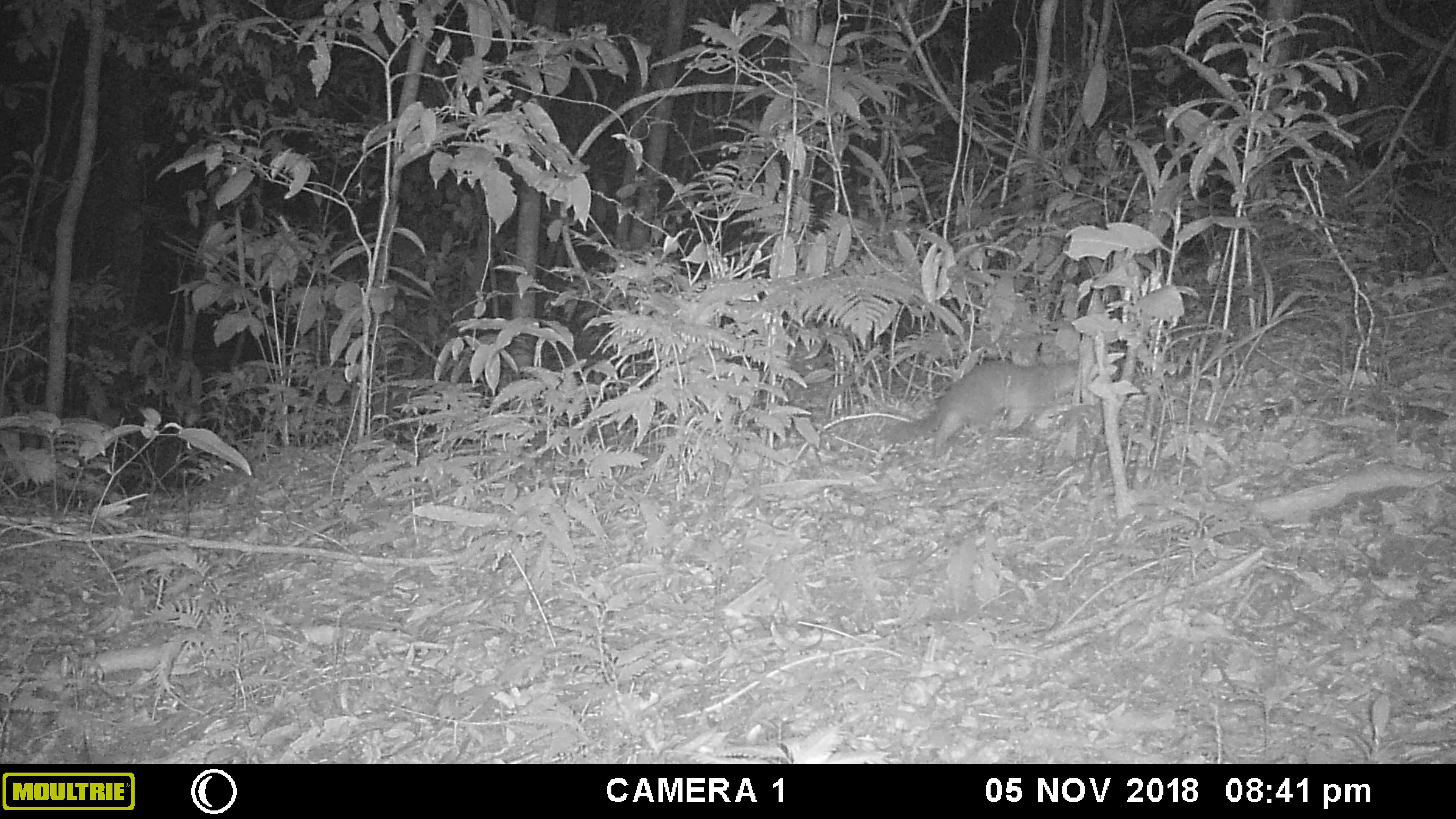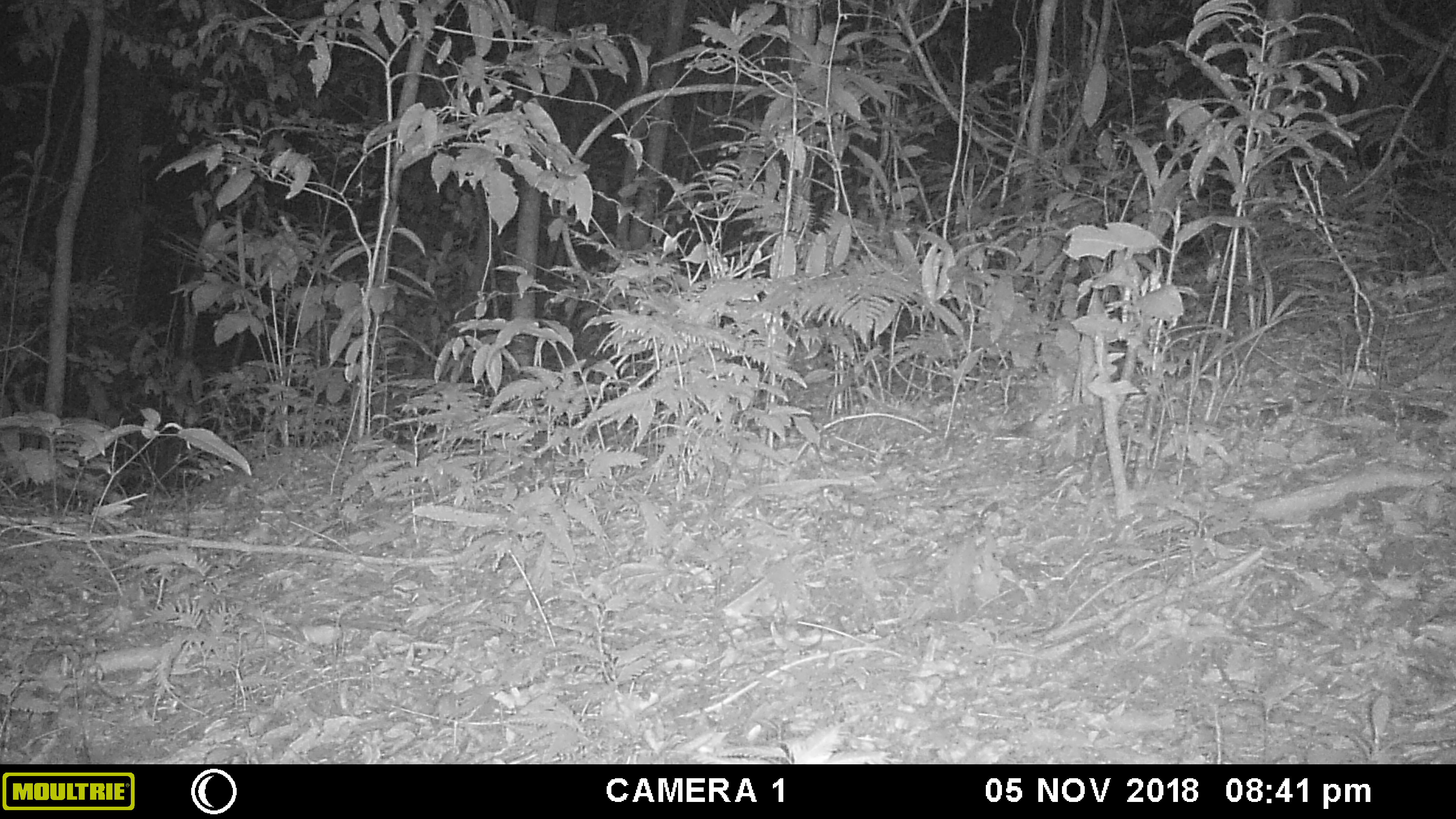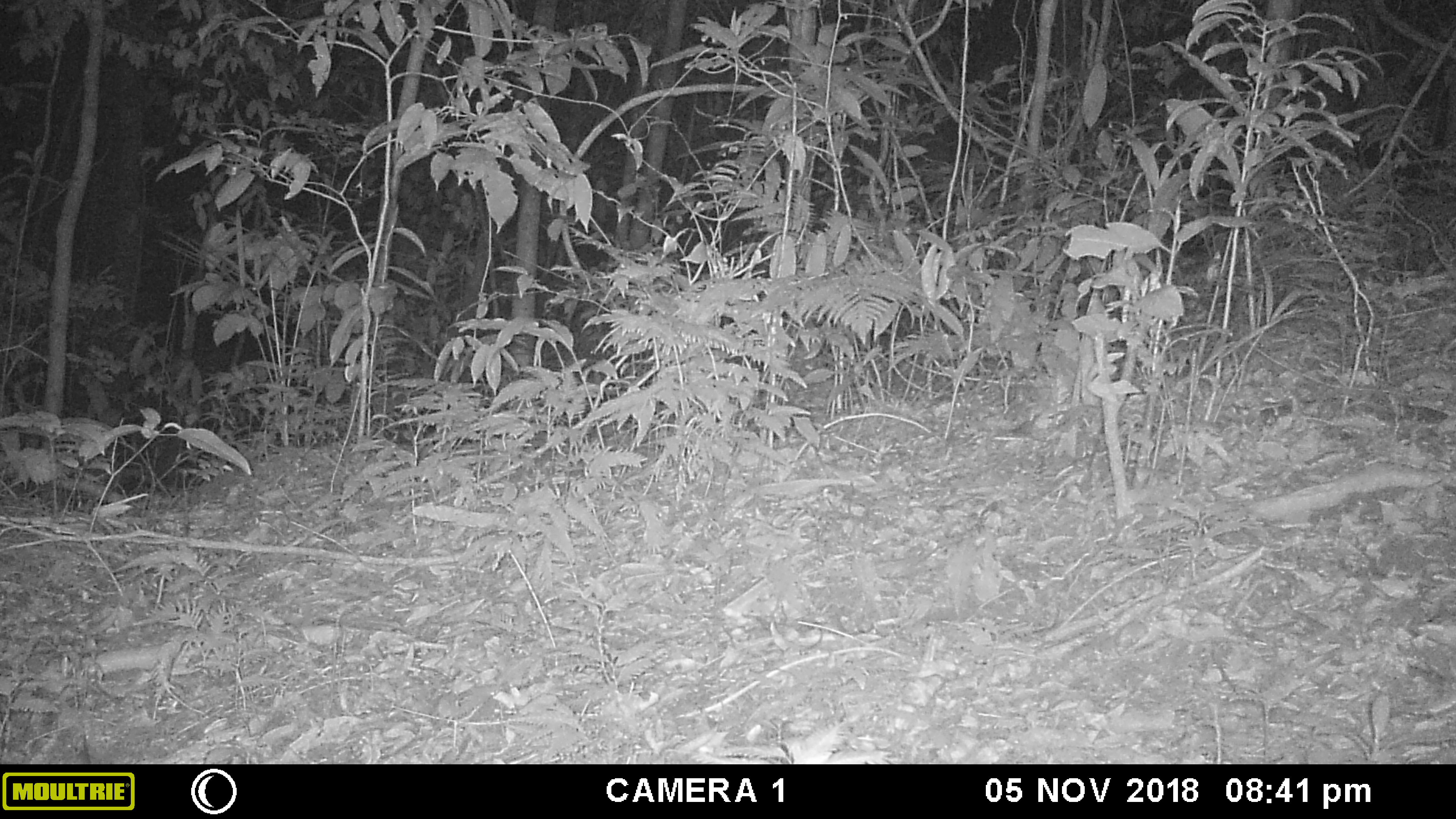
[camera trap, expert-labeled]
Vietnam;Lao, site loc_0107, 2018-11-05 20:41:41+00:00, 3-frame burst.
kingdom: Animalia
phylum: Chordata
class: Mammalia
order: Carnivora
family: Mustelidae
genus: Melogale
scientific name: Melogale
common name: ferret badger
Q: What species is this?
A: Ferret badger (Melogale).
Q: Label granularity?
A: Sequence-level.